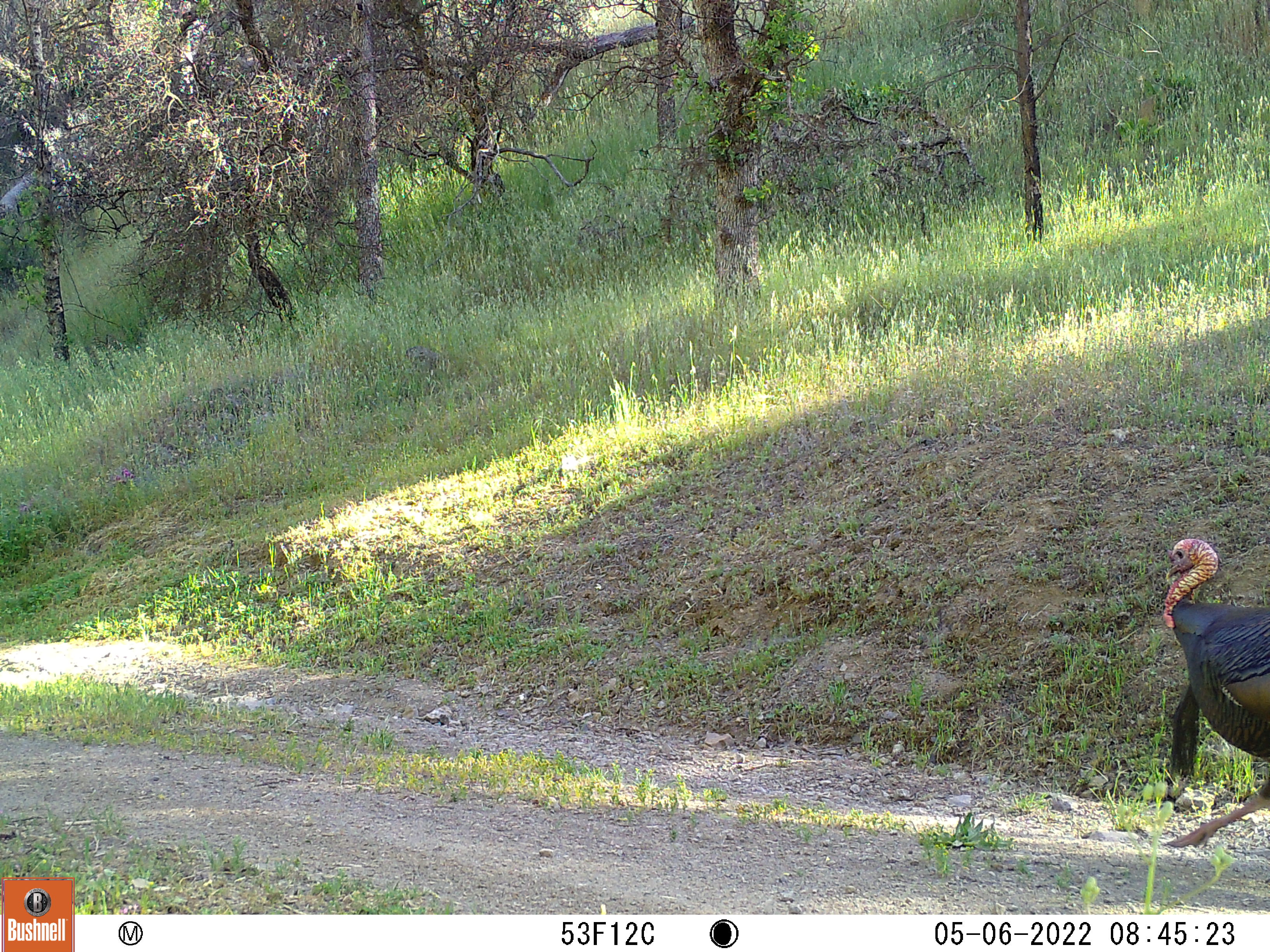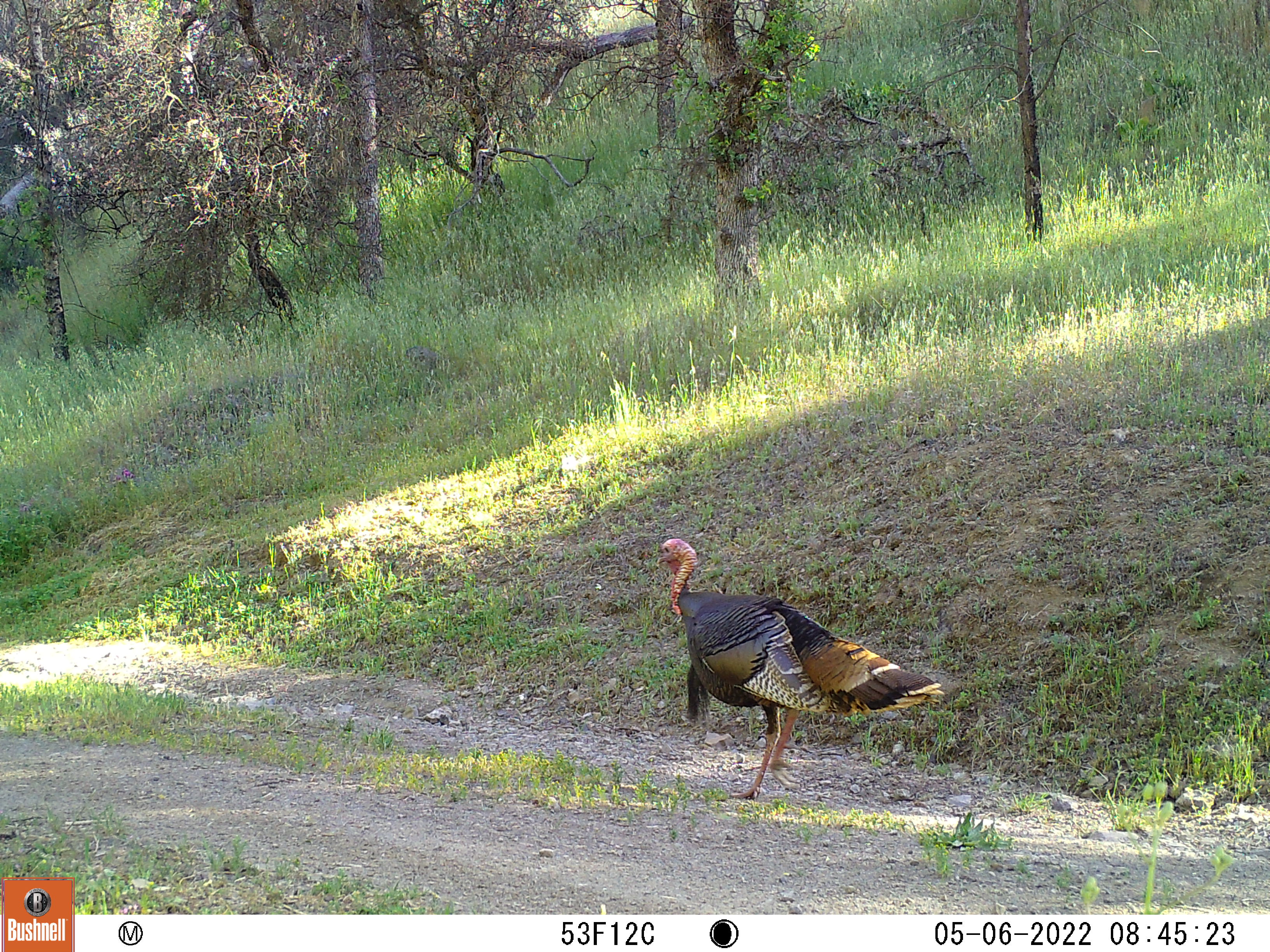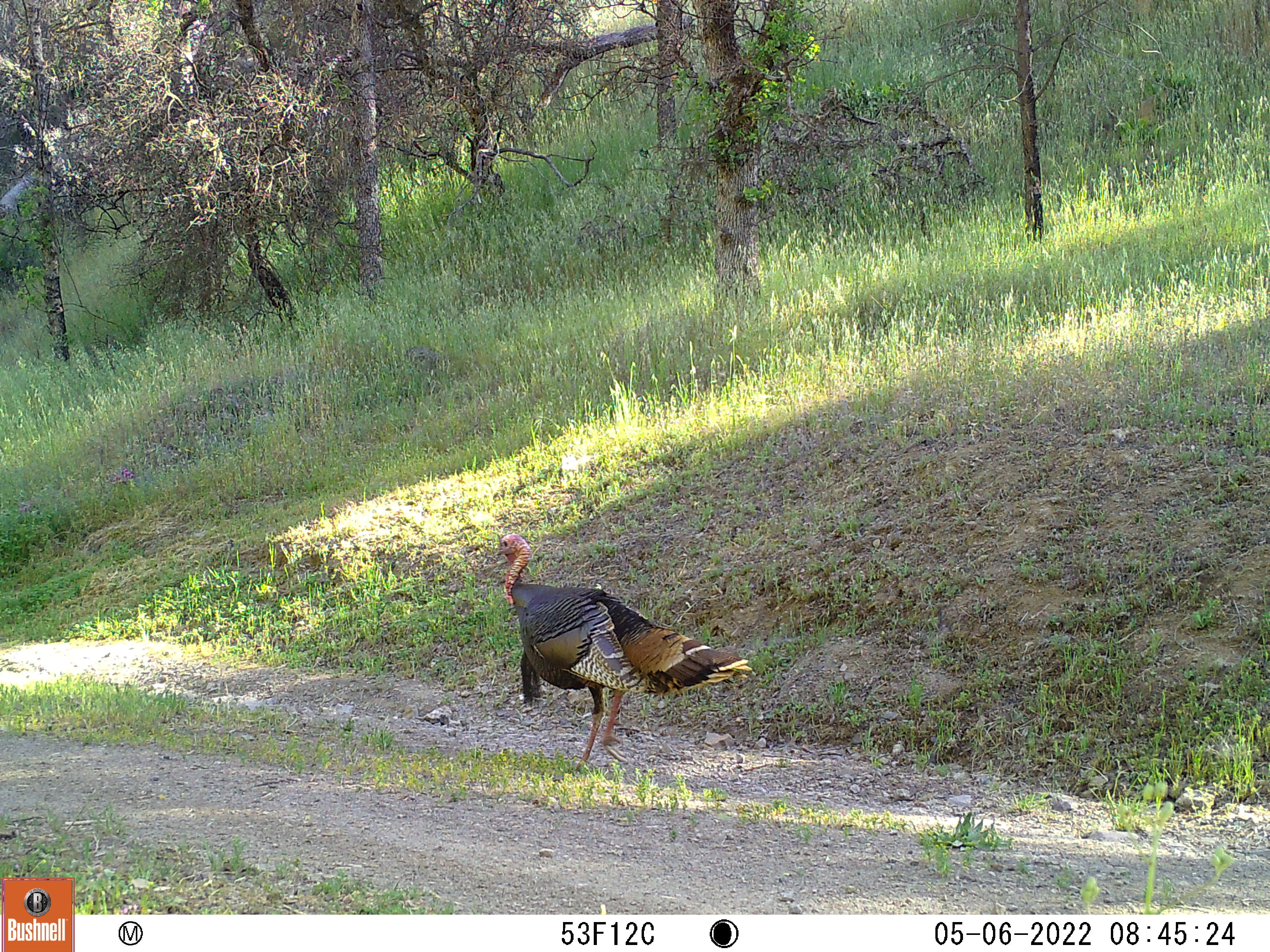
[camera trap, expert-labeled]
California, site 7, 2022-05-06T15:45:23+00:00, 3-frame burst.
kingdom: Animalia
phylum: Chordata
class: Aves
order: Galliformes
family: Phasianidae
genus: Meleagris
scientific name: Meleagris gallopavo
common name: turkey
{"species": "turkey (Meleagris gallopavo)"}